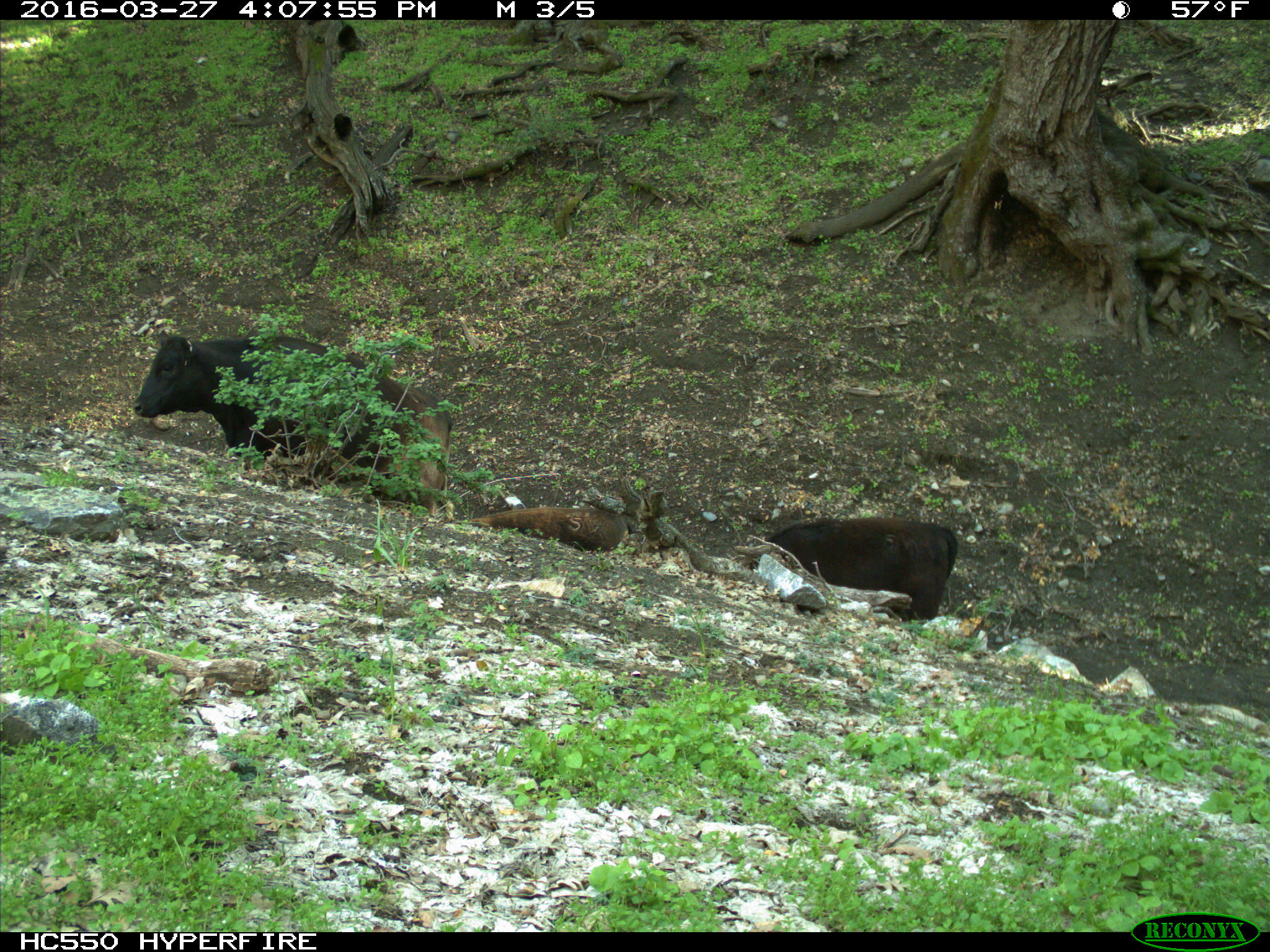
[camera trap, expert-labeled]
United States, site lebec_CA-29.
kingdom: Animalia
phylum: Chordata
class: Mammalia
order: Artiodactyla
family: Bovidae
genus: Bos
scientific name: Bos taurus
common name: domestic cow